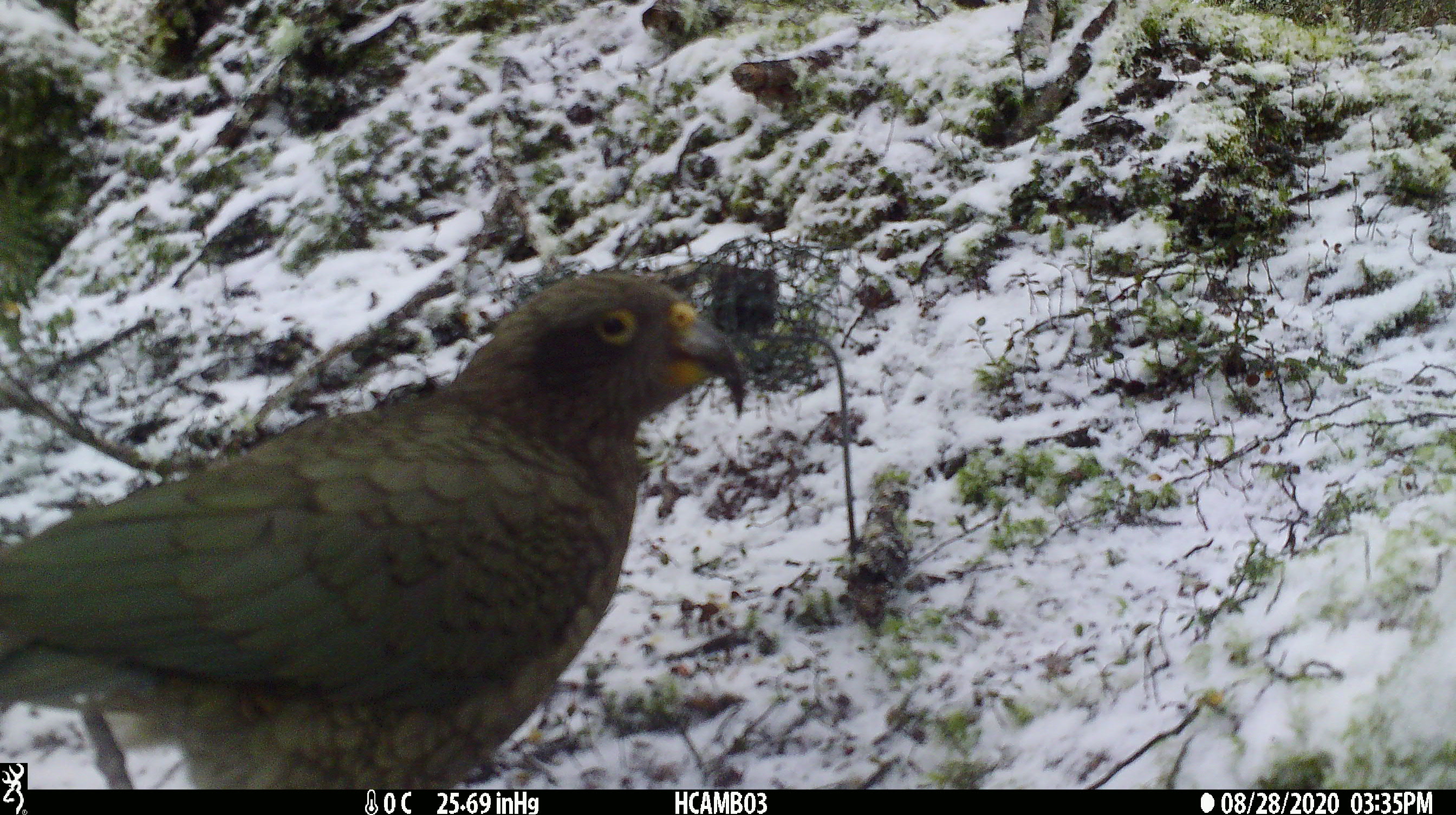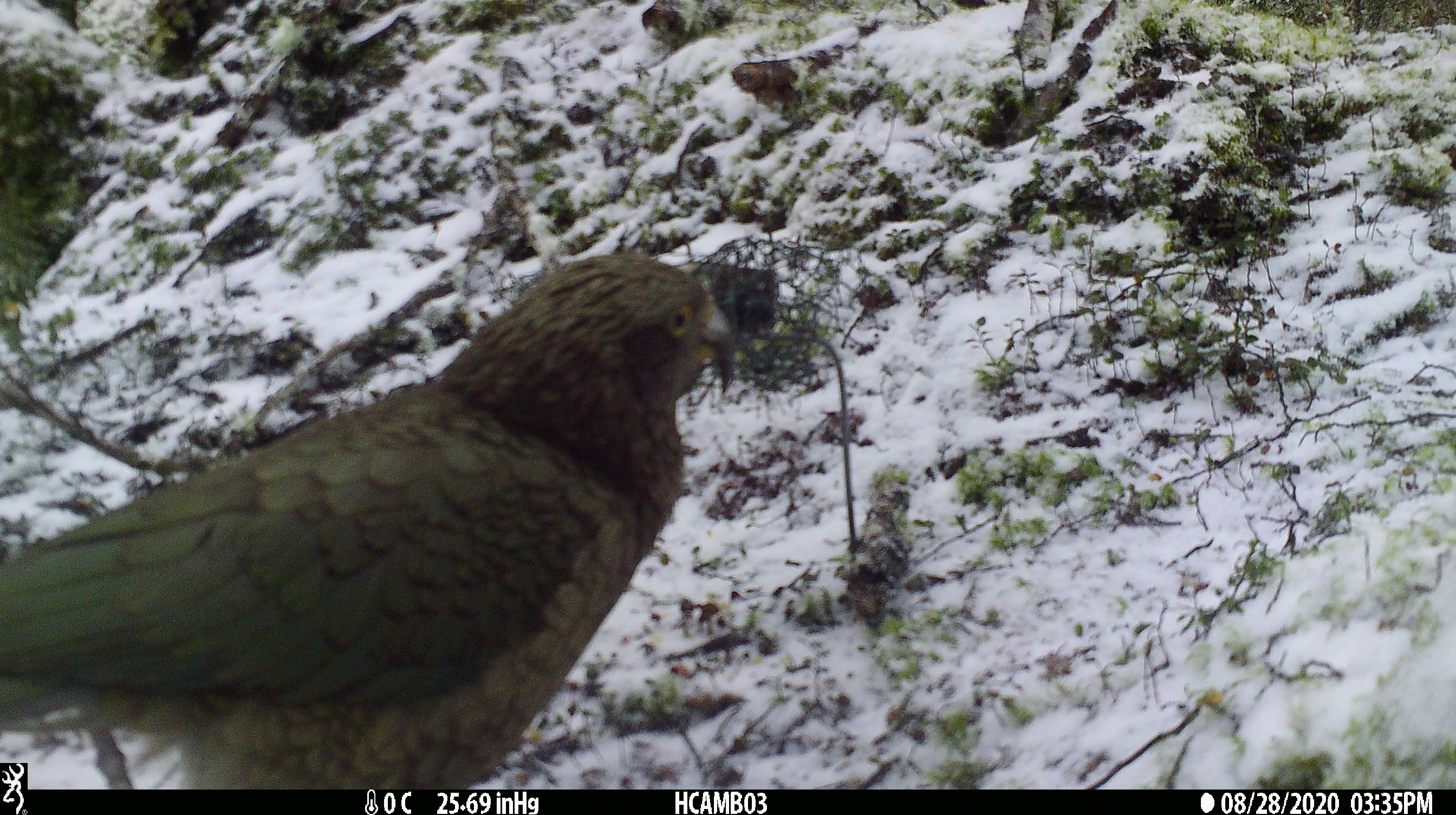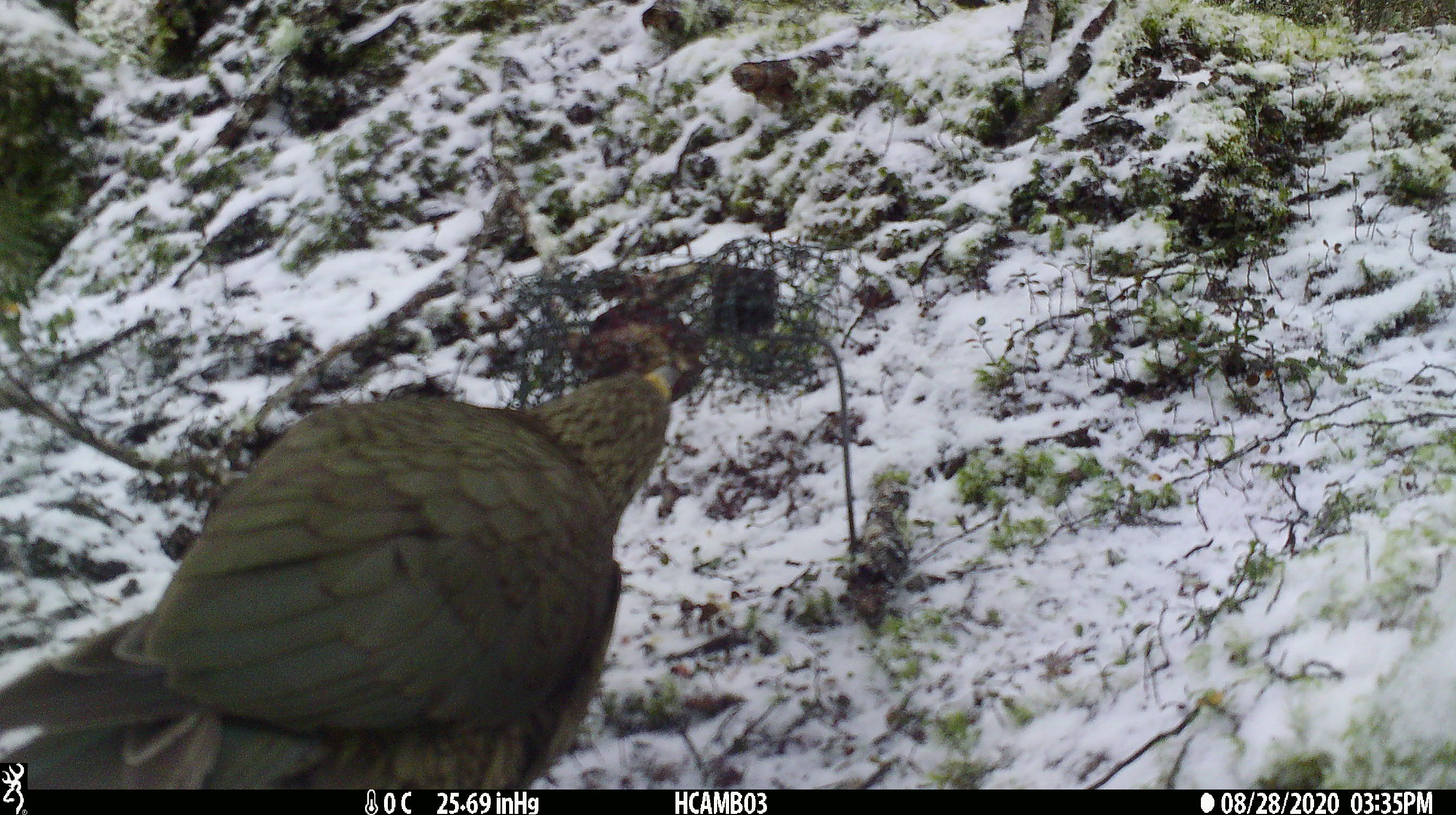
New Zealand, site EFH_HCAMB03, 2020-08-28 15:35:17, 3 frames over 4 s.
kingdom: Animalia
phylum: Chordata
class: Aves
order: Psittaciformes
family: Strigopidae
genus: Nestor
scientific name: Nestor notabilis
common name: kea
Kea (Nestor notabilis).